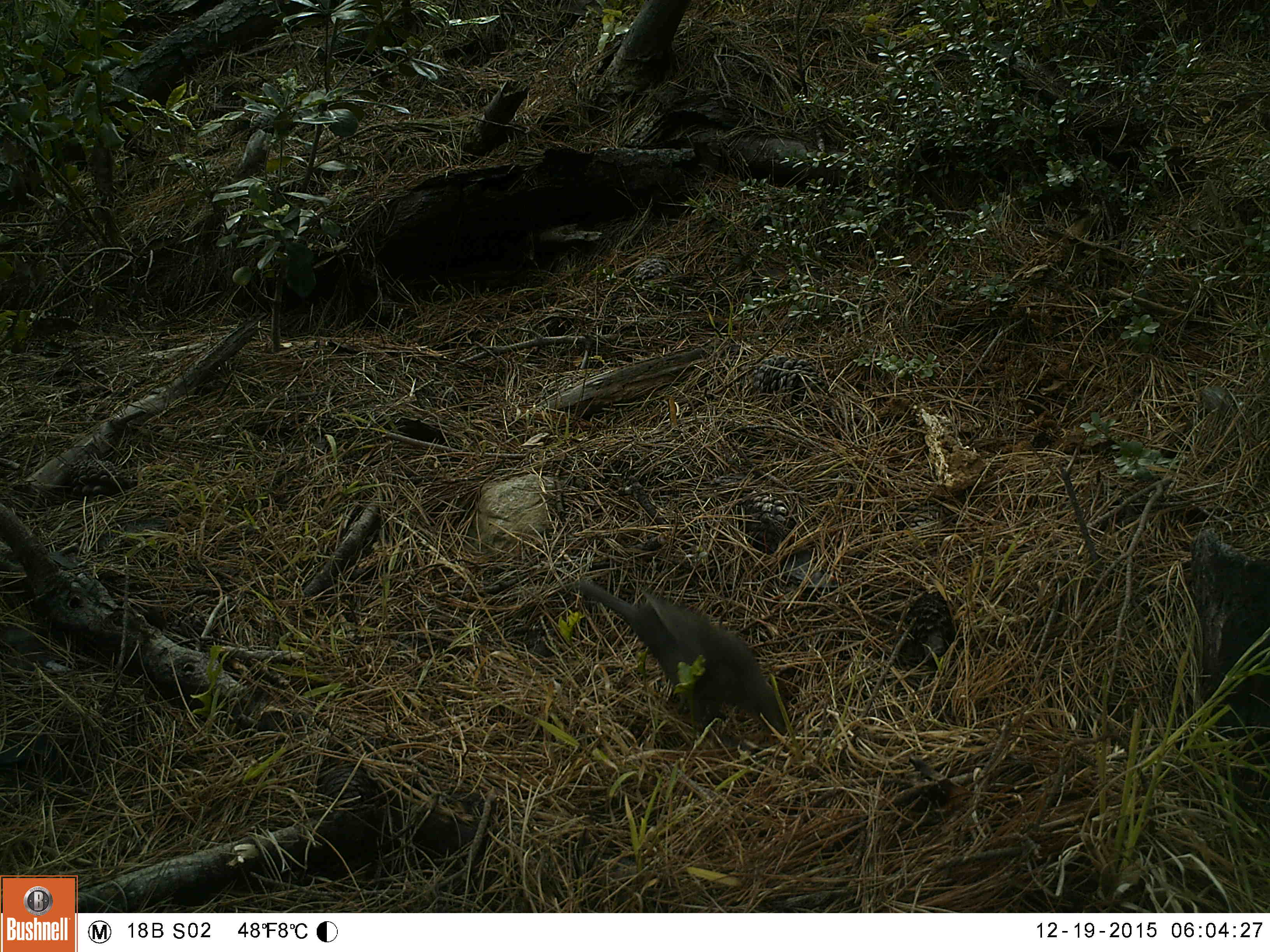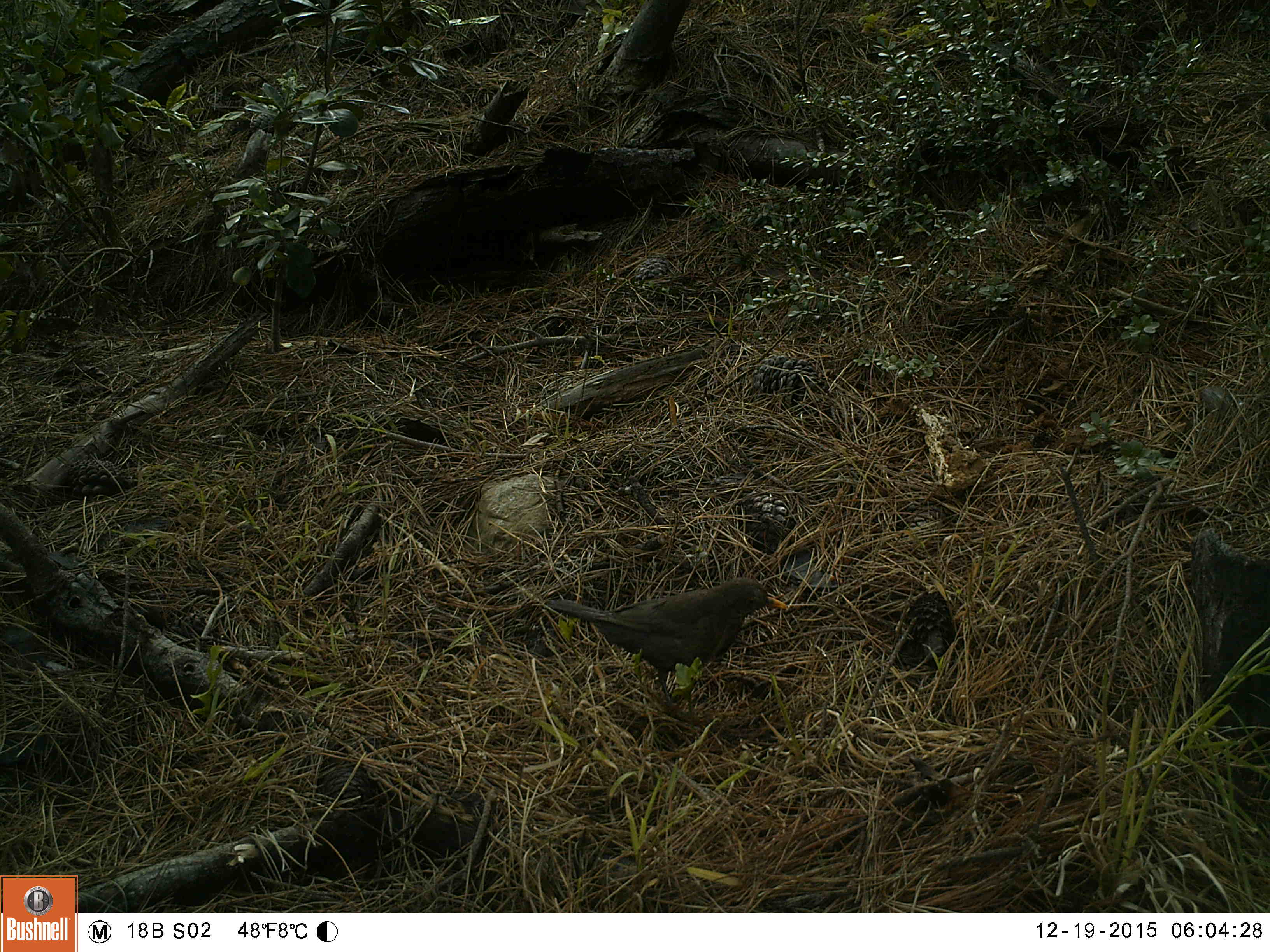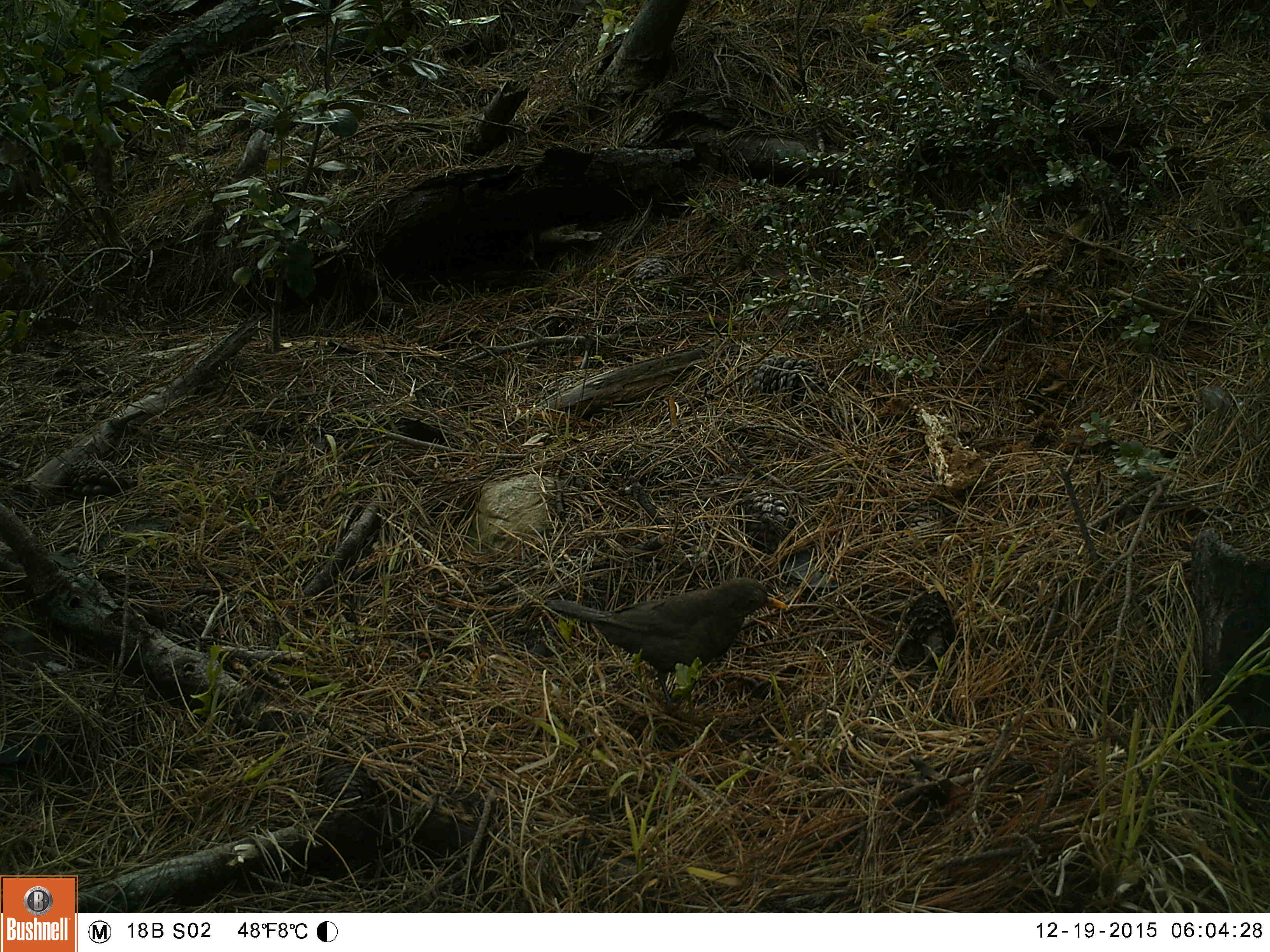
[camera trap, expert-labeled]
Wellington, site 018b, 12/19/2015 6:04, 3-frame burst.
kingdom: Animalia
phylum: Chordata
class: Aves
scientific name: Aves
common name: bird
Bird (Aves).